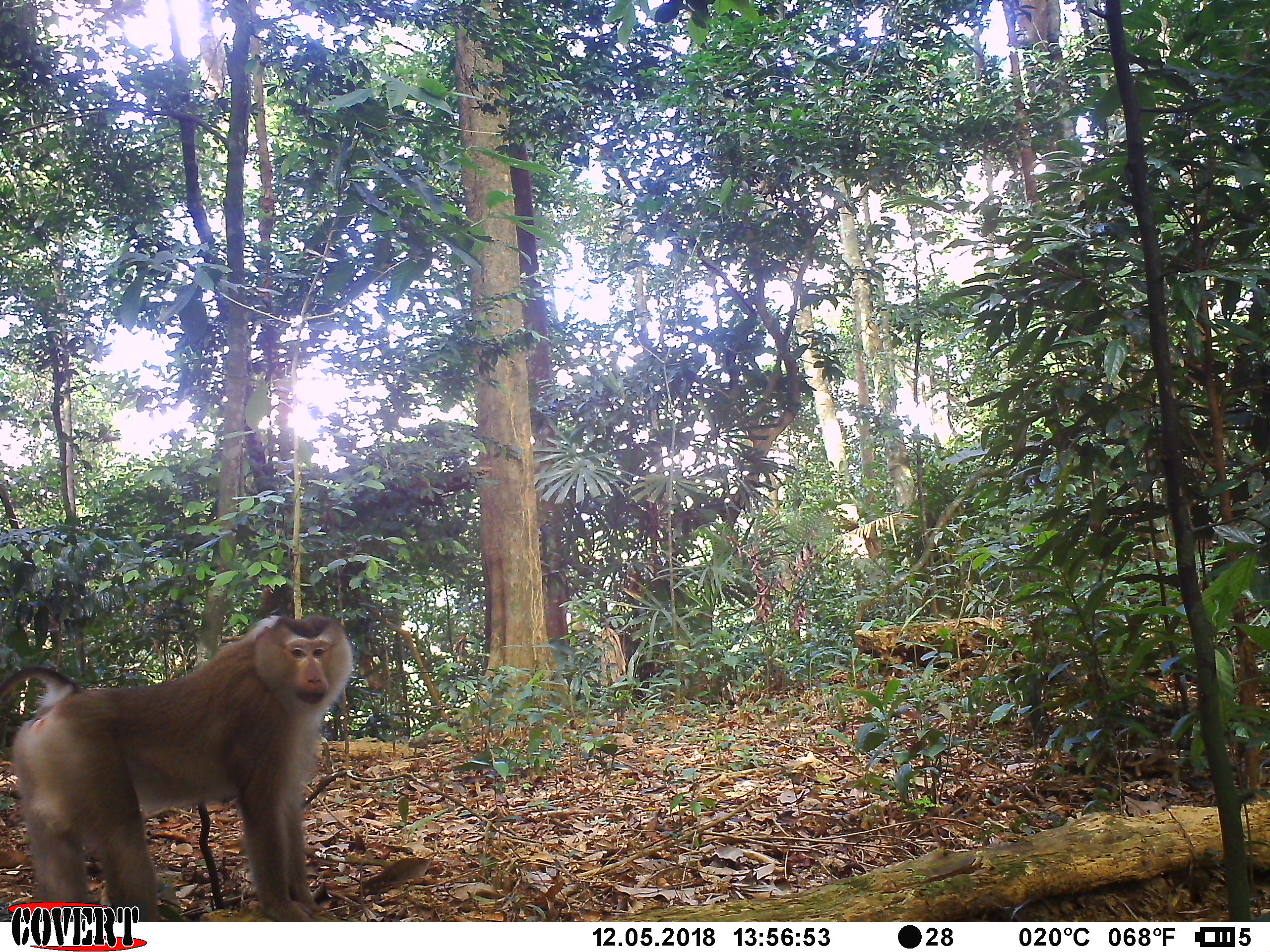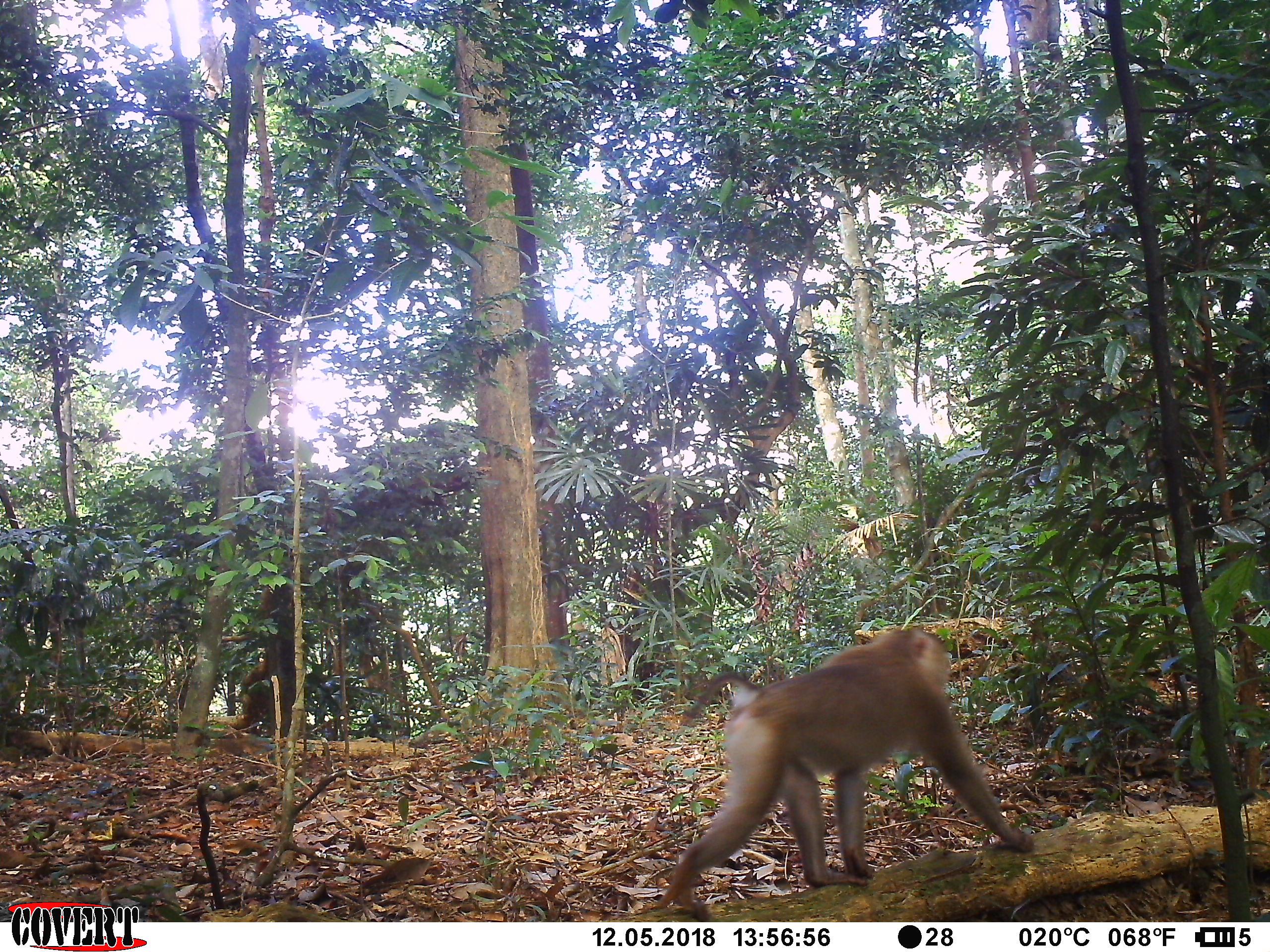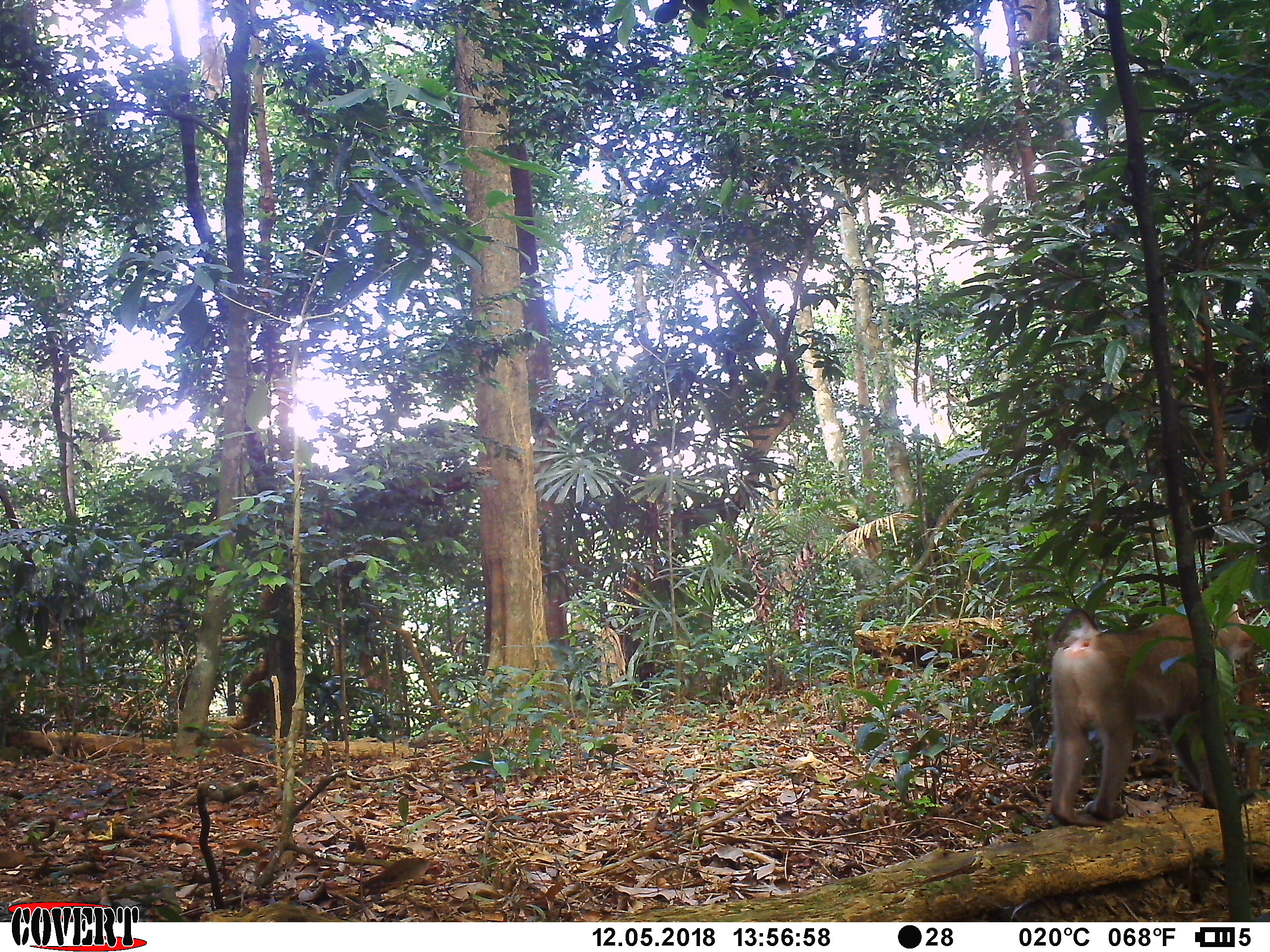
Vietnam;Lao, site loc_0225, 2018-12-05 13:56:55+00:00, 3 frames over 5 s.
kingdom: Animalia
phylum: Chordata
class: Mammalia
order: Primates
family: Cercopithecidae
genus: Macaca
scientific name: Macaca nemestrina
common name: pig-tailed macaque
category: pig tailed macaque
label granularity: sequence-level